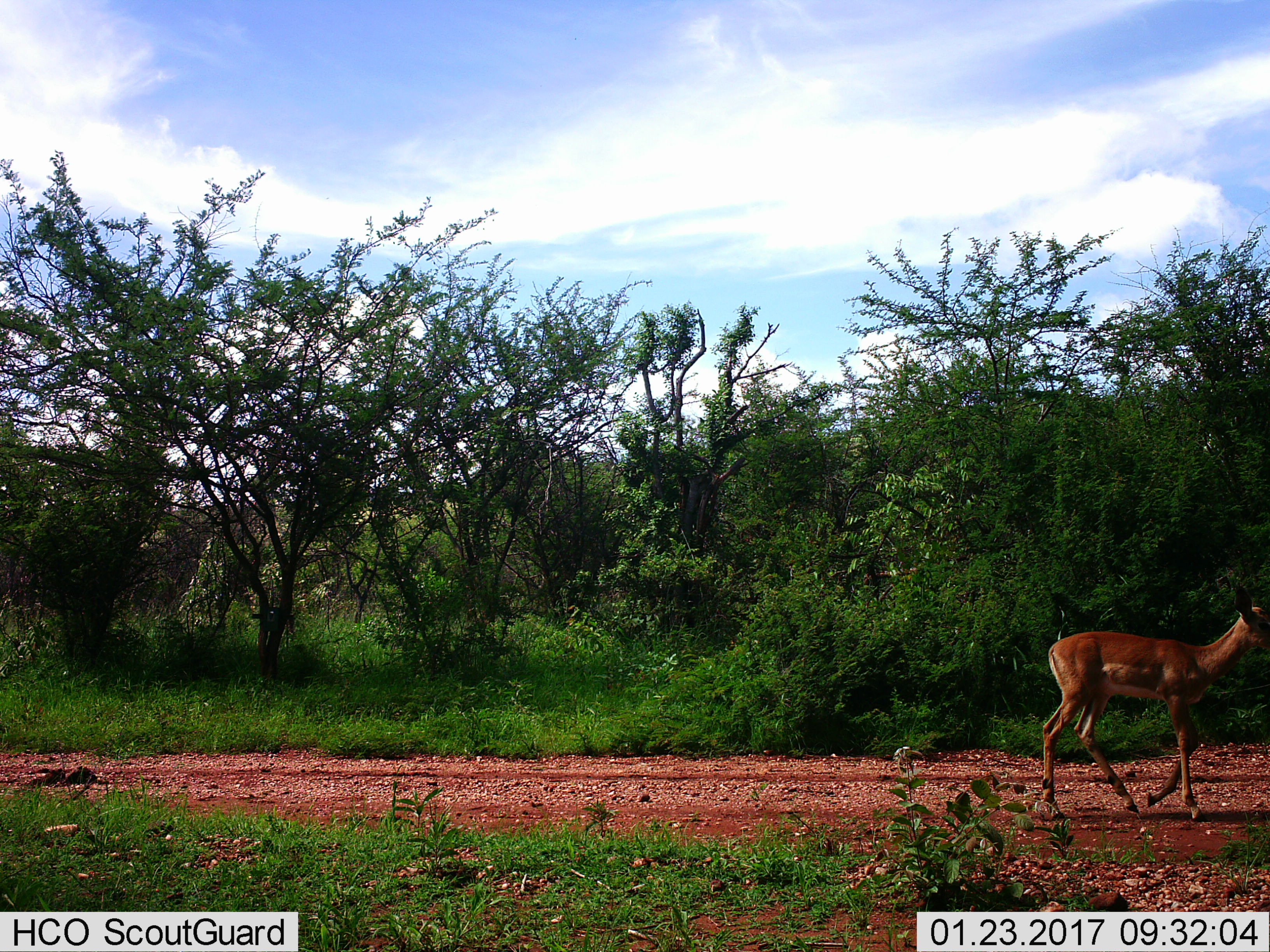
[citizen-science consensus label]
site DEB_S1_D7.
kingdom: Animalia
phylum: Chordata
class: Mammalia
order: Artiodactyla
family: Bovidae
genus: Aepyceros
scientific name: Aepyceros melampus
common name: impala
Impala (Aepyceros melampus), count 1. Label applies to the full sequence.